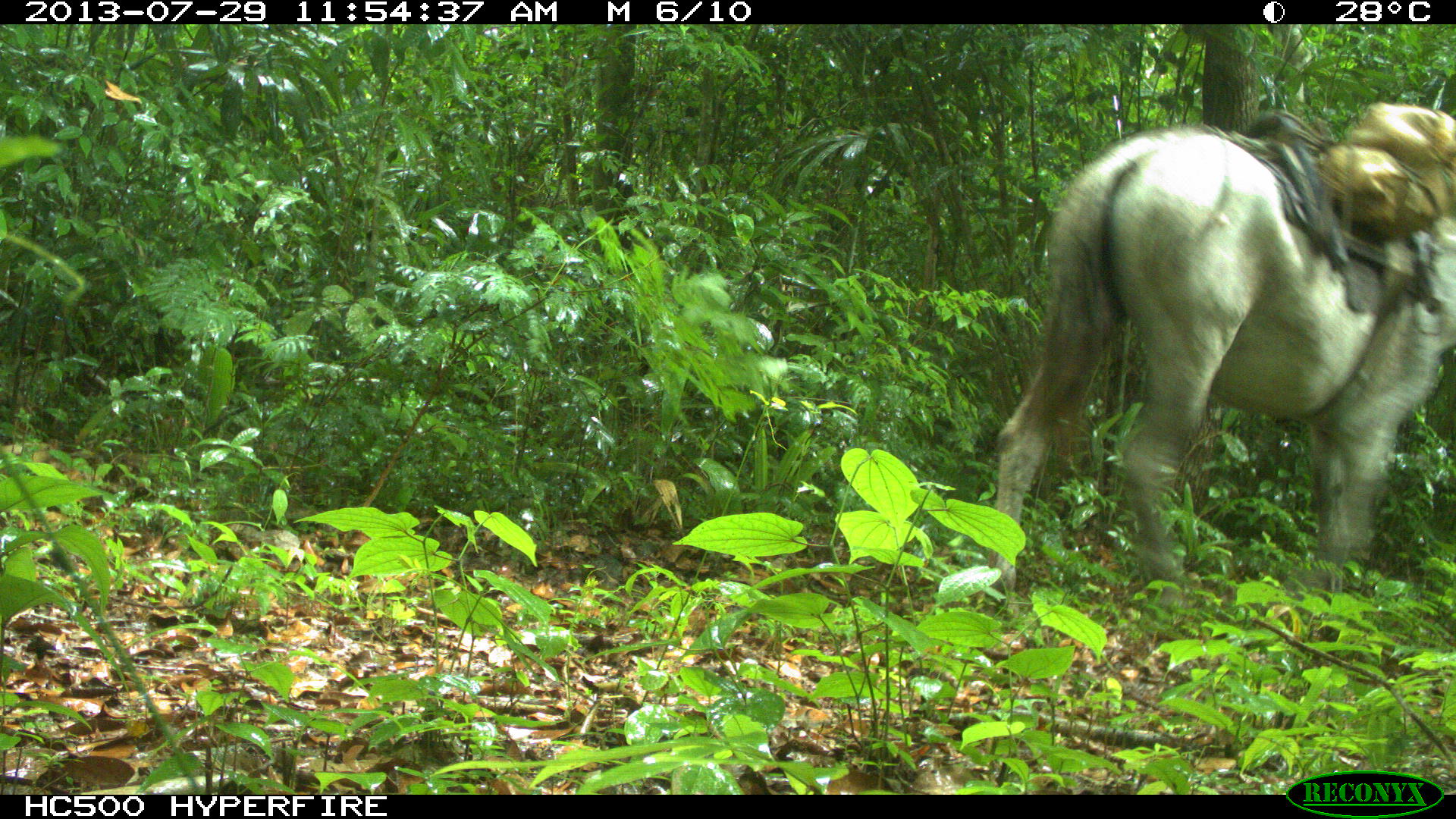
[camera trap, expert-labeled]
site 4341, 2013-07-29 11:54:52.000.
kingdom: Animalia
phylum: Chordata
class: Mammalia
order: Perissodactyla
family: Equidae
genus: Equus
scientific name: Equus ferus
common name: wild horse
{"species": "Equus ferus (wild horse)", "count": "2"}